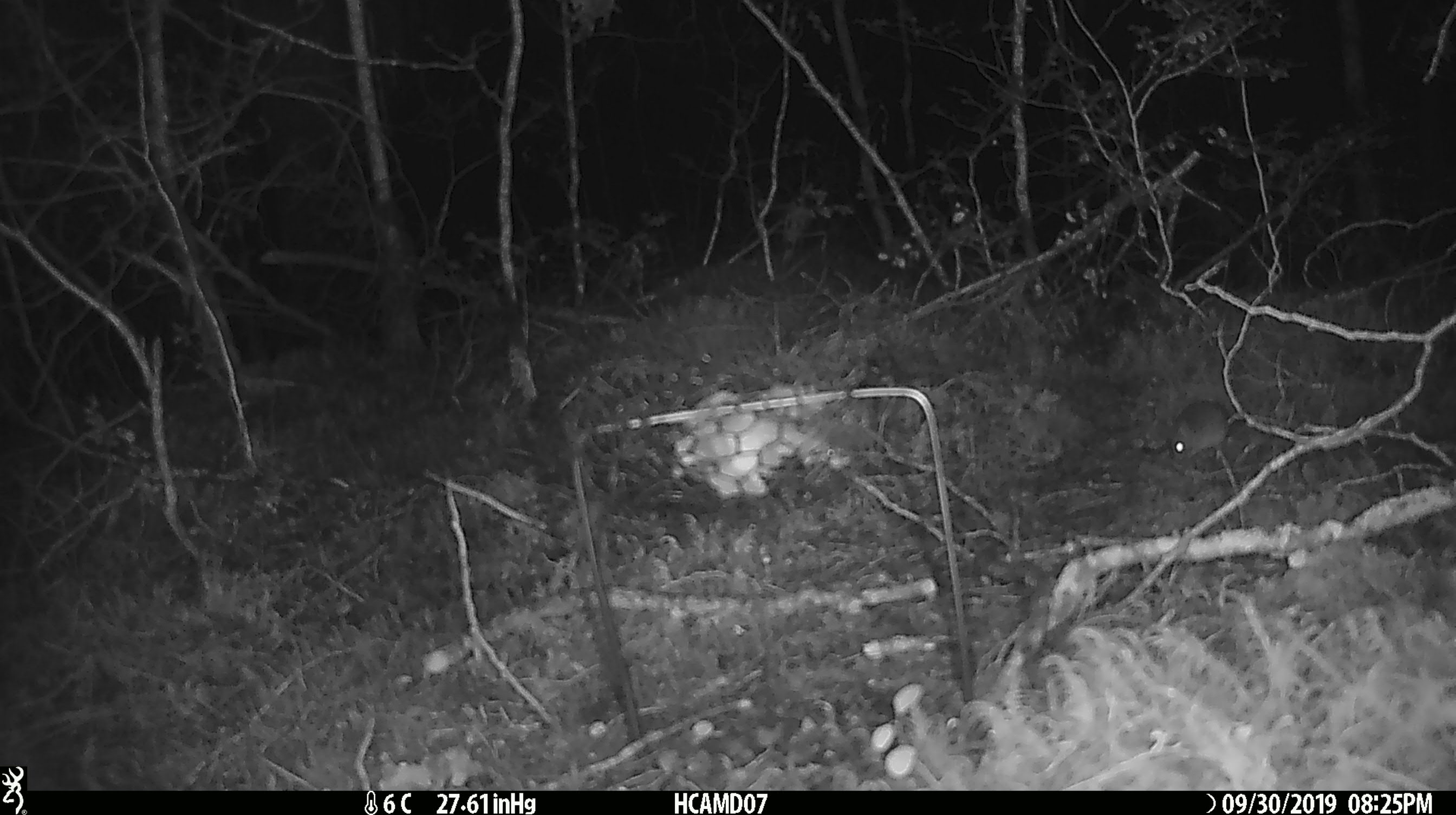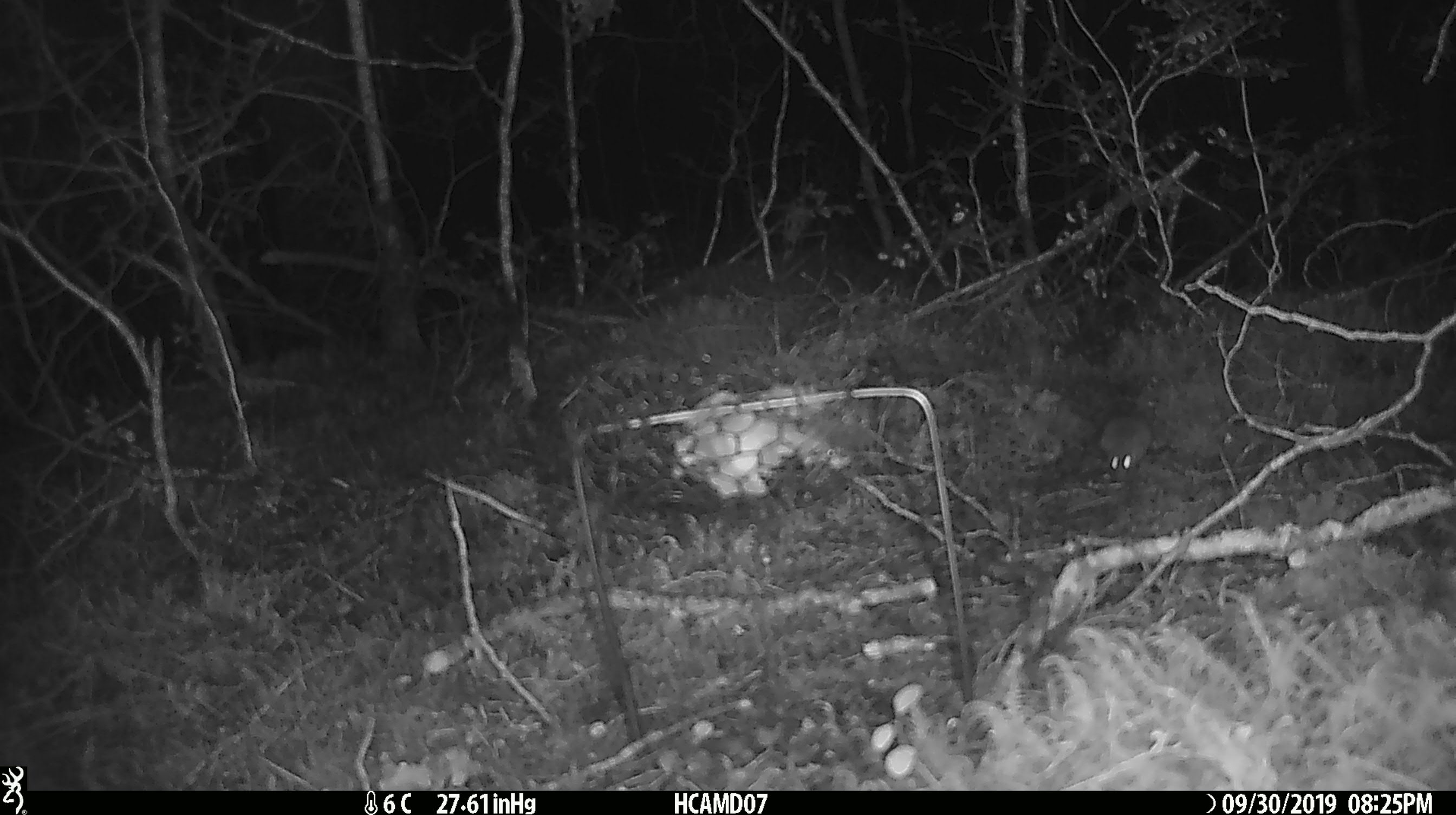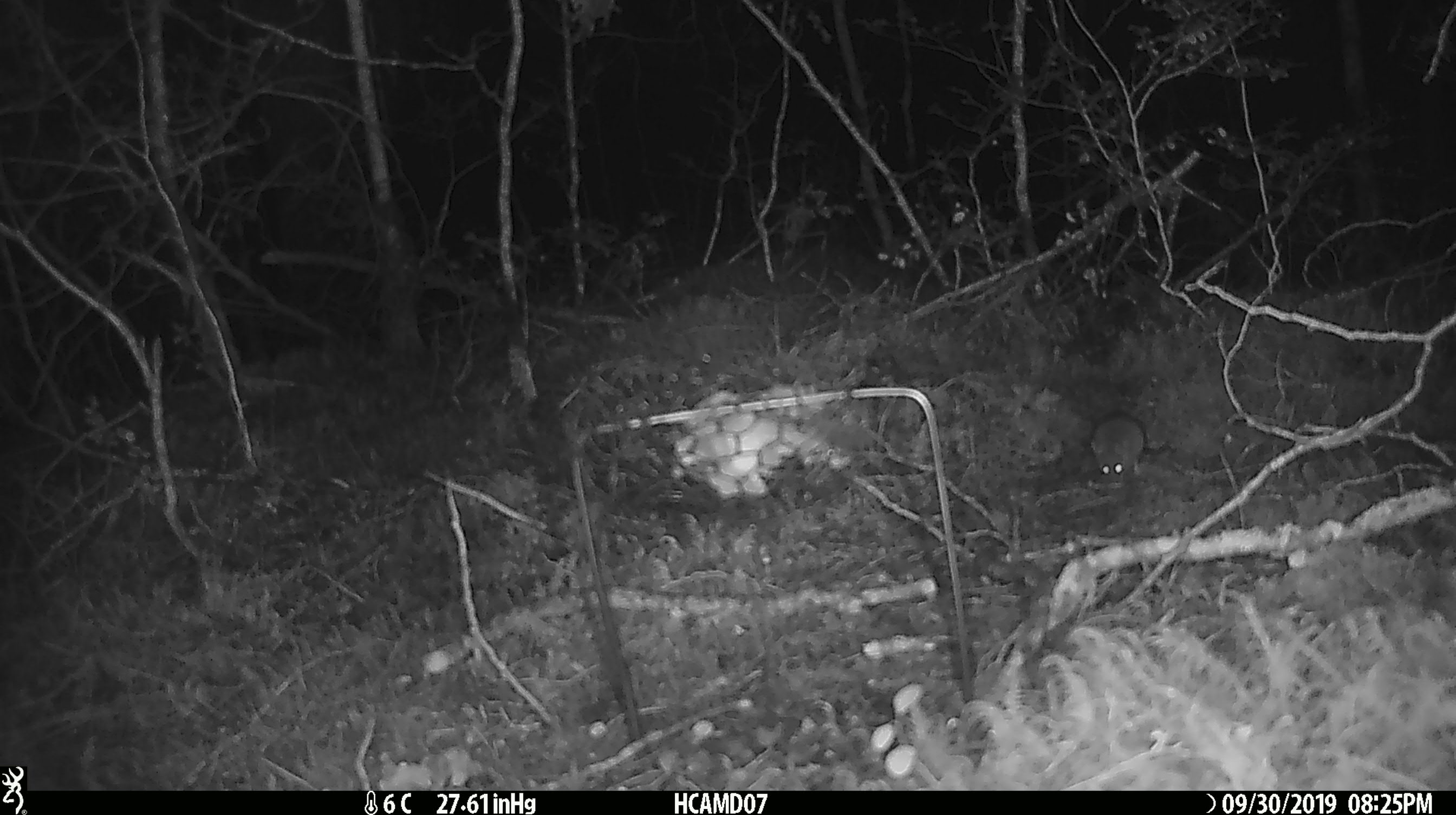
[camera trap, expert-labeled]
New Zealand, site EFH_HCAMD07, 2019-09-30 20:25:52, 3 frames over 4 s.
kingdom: Animalia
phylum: Chordata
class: Mammalia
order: Rodentia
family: Muridae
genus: Mus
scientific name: Mus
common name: mouse